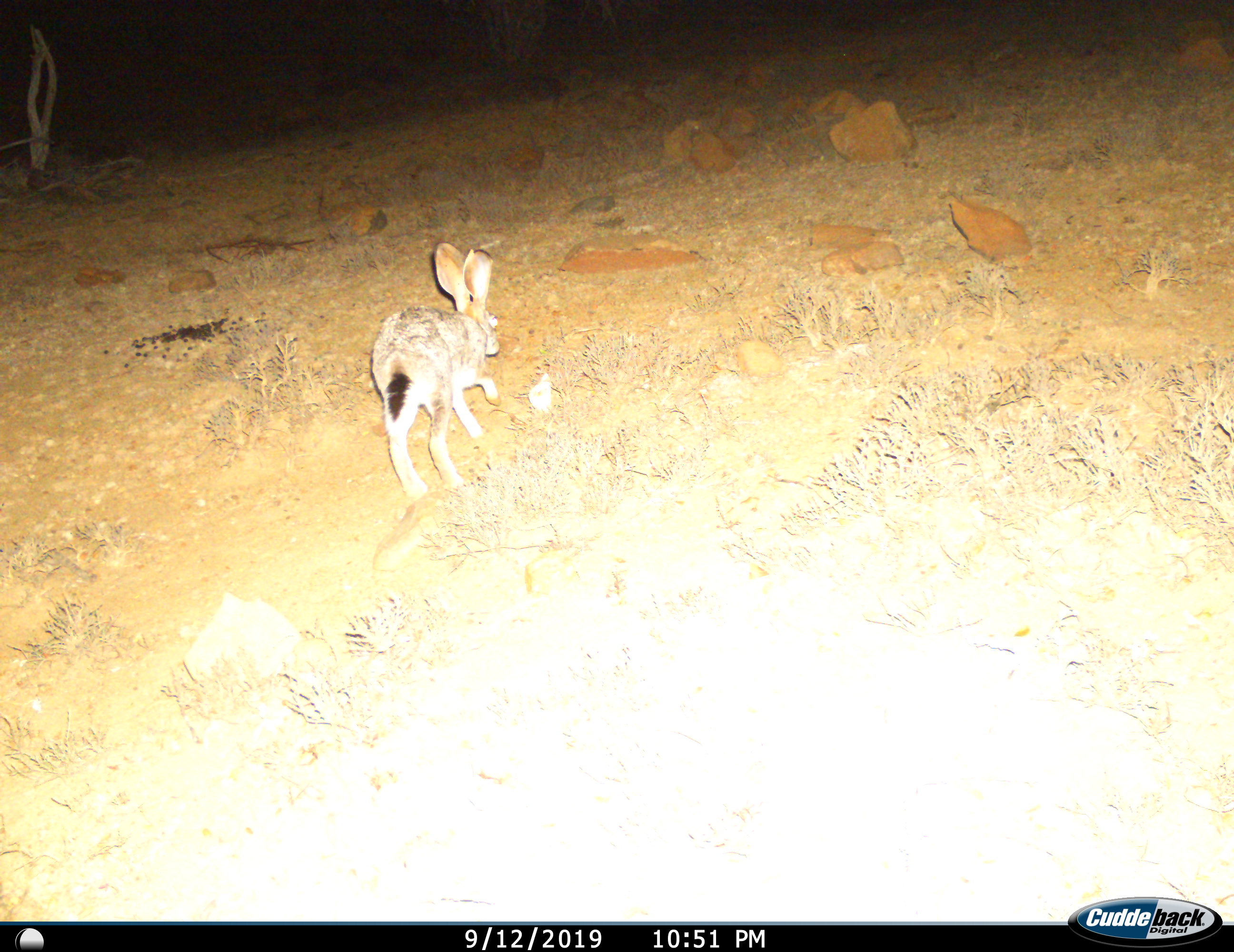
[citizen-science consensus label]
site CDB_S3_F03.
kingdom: Animalia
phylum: Chordata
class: Mammalia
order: Lagomorpha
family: Leporidae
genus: Lepus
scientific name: Lepus saxatilis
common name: scrub hare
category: harescrub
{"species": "harescrub (scrub hare) (Lepus saxatilis)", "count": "1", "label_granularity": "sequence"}